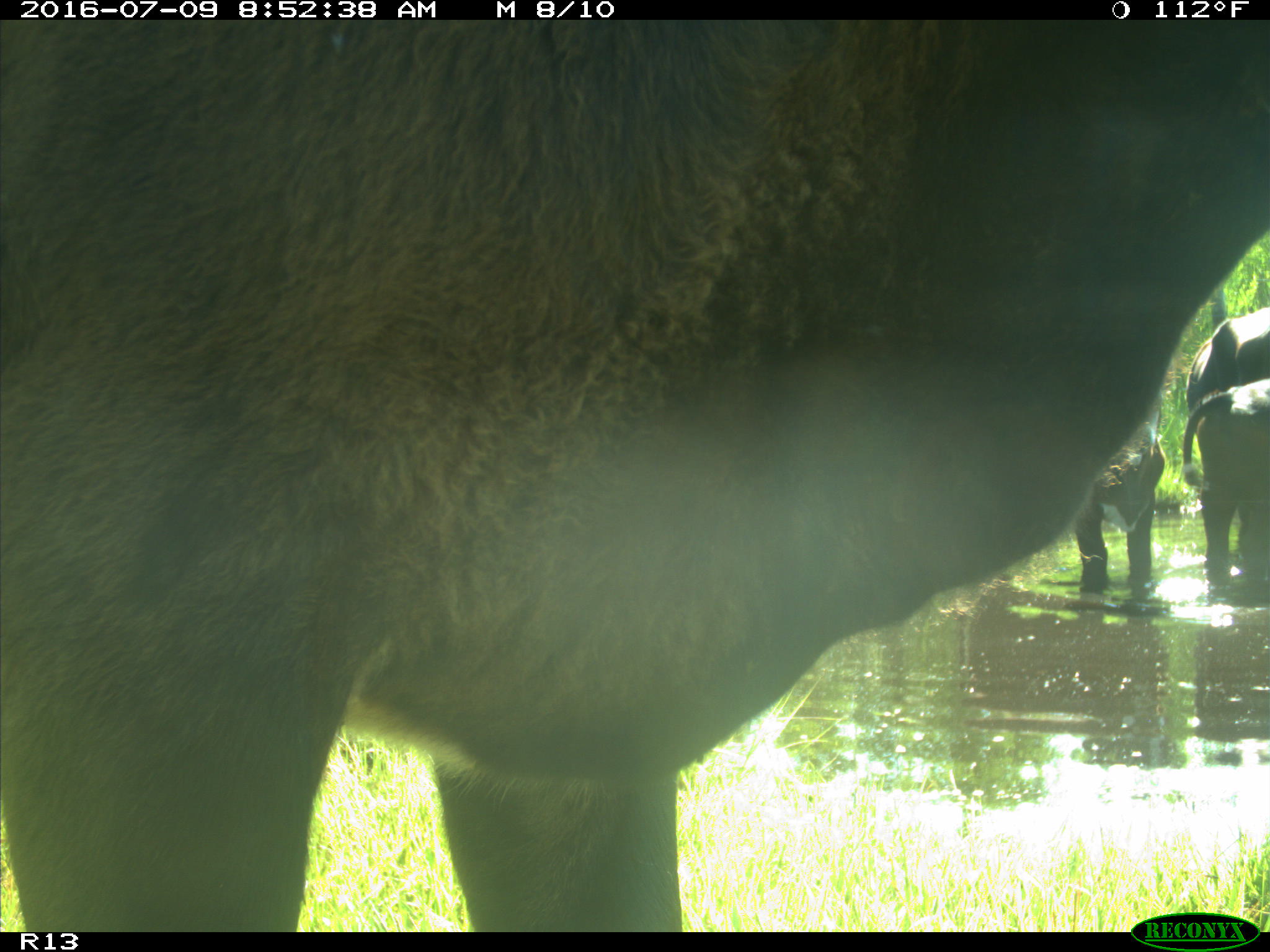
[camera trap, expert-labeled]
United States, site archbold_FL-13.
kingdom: Animalia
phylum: Chordata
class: Mammalia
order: Artiodactyla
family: Bovidae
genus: Bos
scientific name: Bos taurus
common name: domestic cow